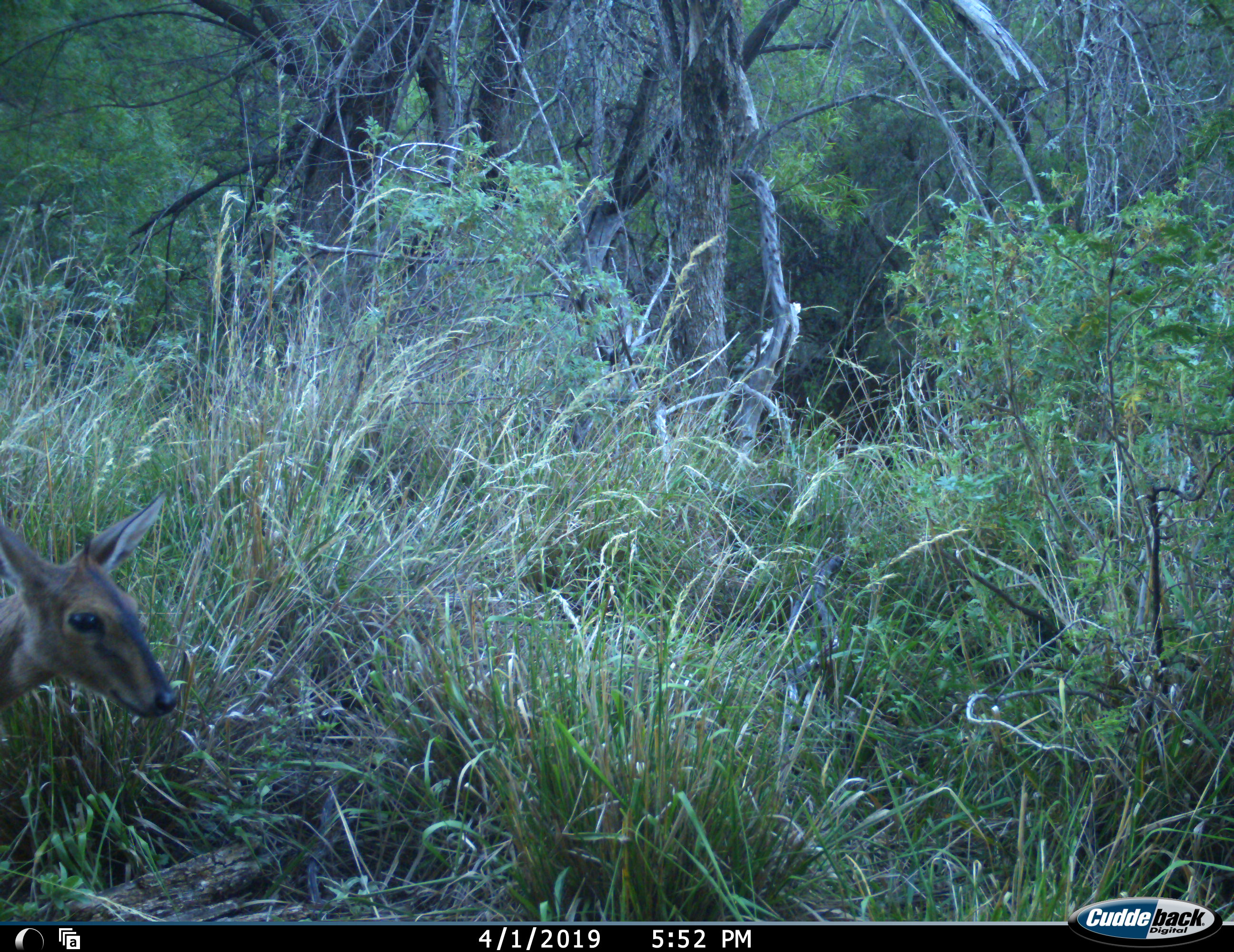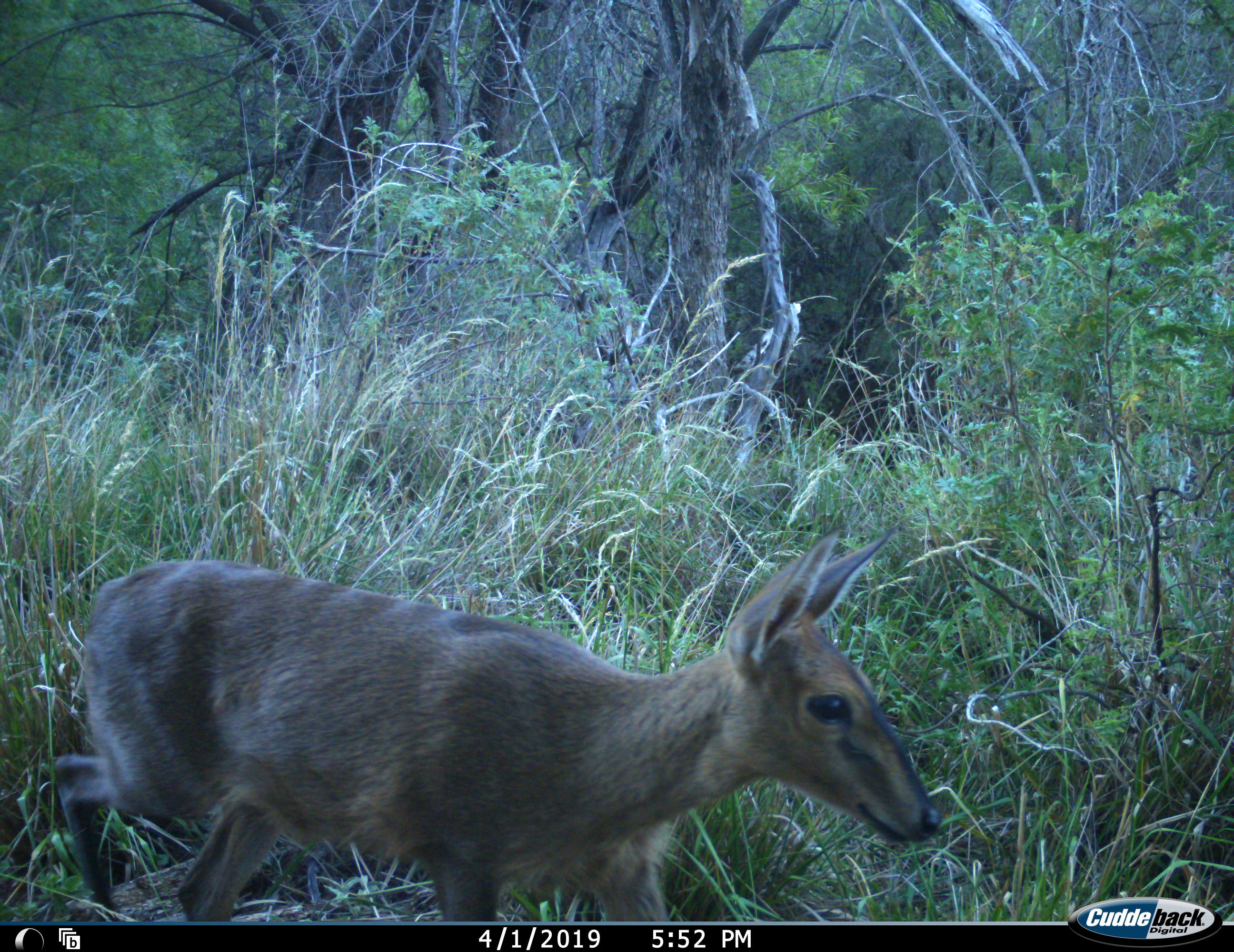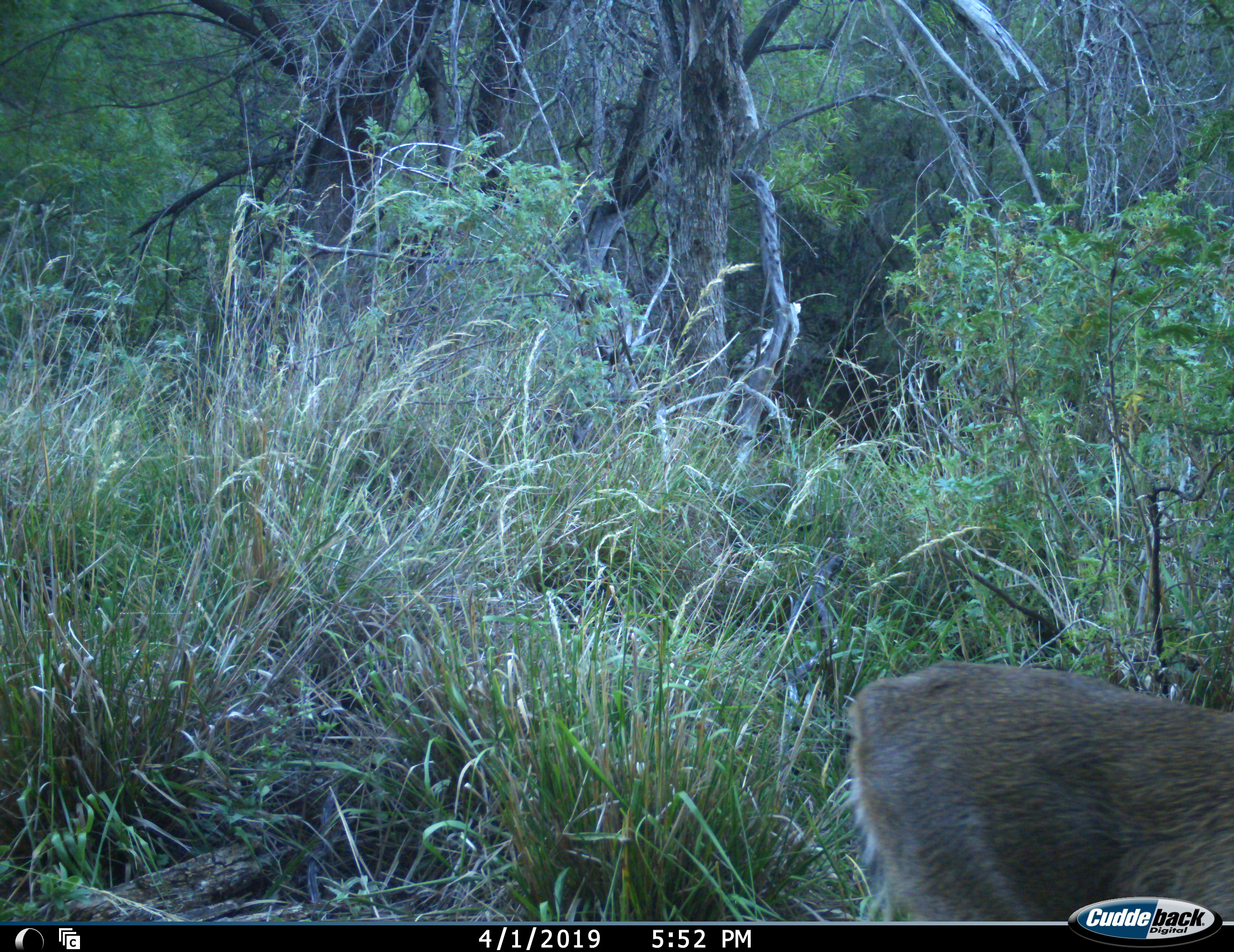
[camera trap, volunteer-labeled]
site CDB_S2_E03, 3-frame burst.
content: unidentified animal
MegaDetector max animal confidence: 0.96